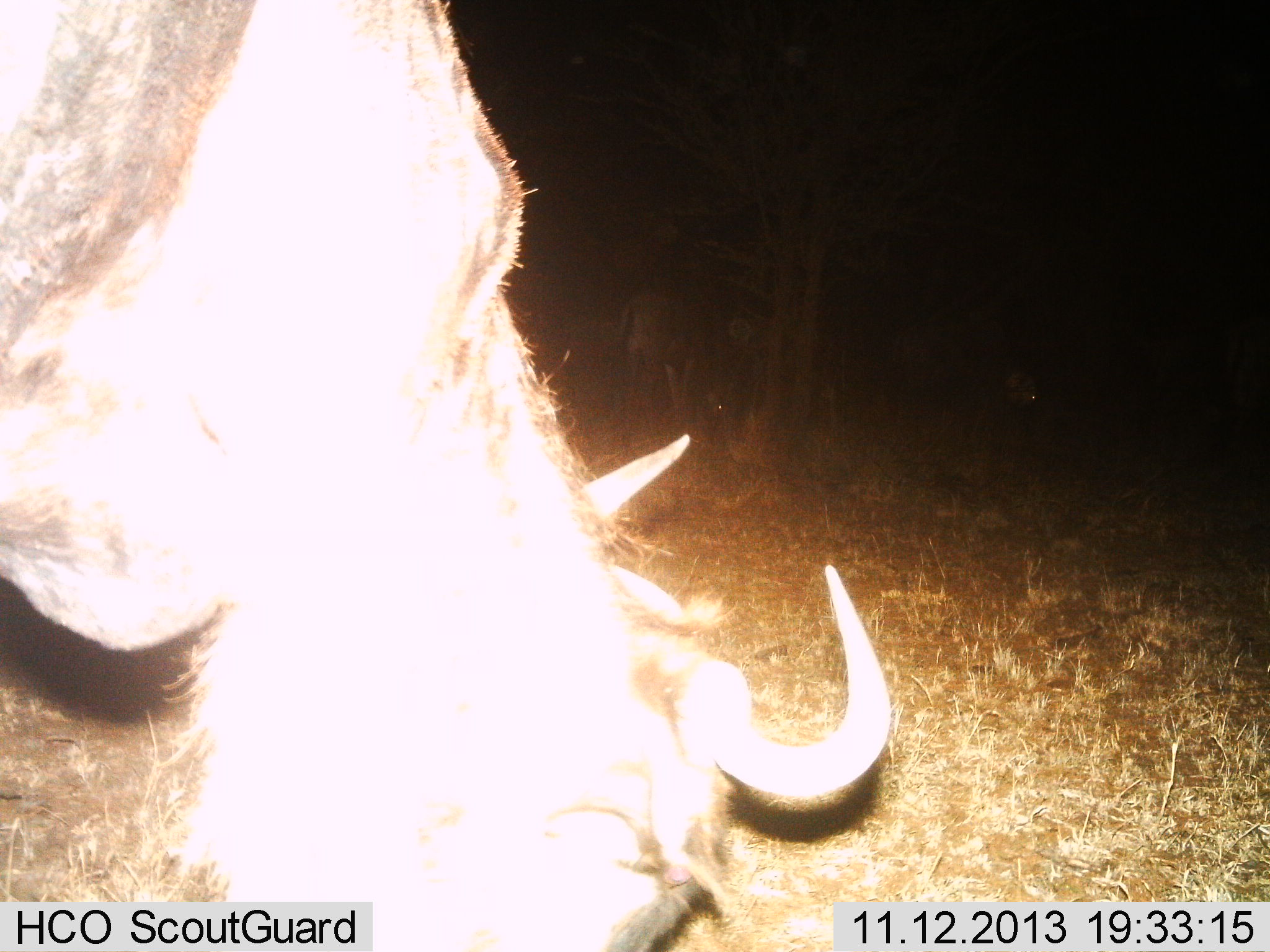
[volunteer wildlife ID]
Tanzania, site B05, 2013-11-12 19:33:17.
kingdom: Animalia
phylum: Chordata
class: Mammalia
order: Artiodactyla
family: Bovidae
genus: Connochaetes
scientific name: Connochaetes taurinus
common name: blue wildebeest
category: wildebeest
Wildebeest (blue wildebeest) (Connochaetes taurinus), count 1. Behavior (volunteer vote fractions): standing 20%, resting 0%, moving 0%, interacting 0%. Young present (vote fraction): 0%. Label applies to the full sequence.